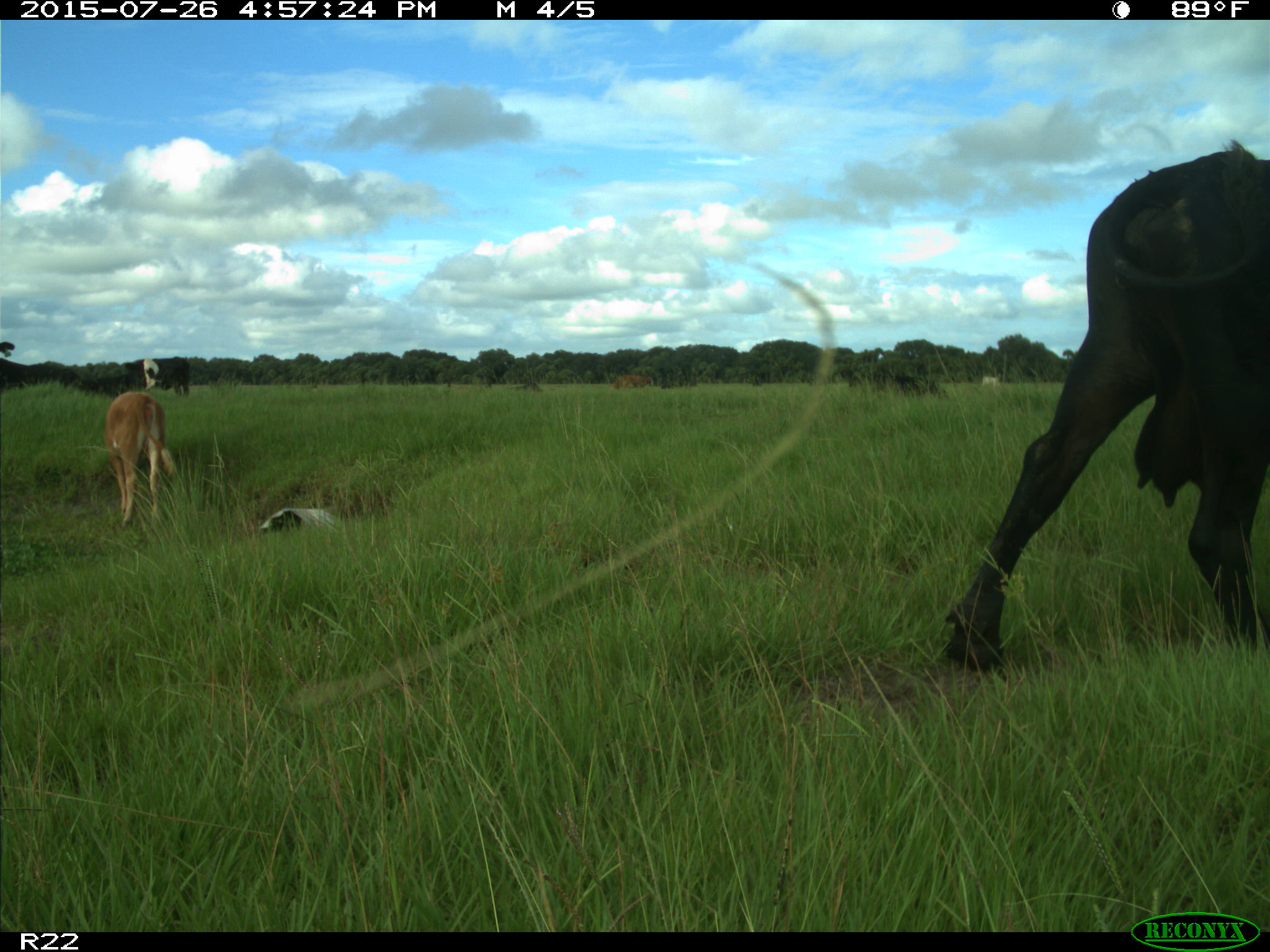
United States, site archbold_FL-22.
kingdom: Animalia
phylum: Chordata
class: Mammalia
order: Artiodactyla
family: Bovidae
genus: Bos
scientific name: Bos taurus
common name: domestic cow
Bos taurus (domestic cow).